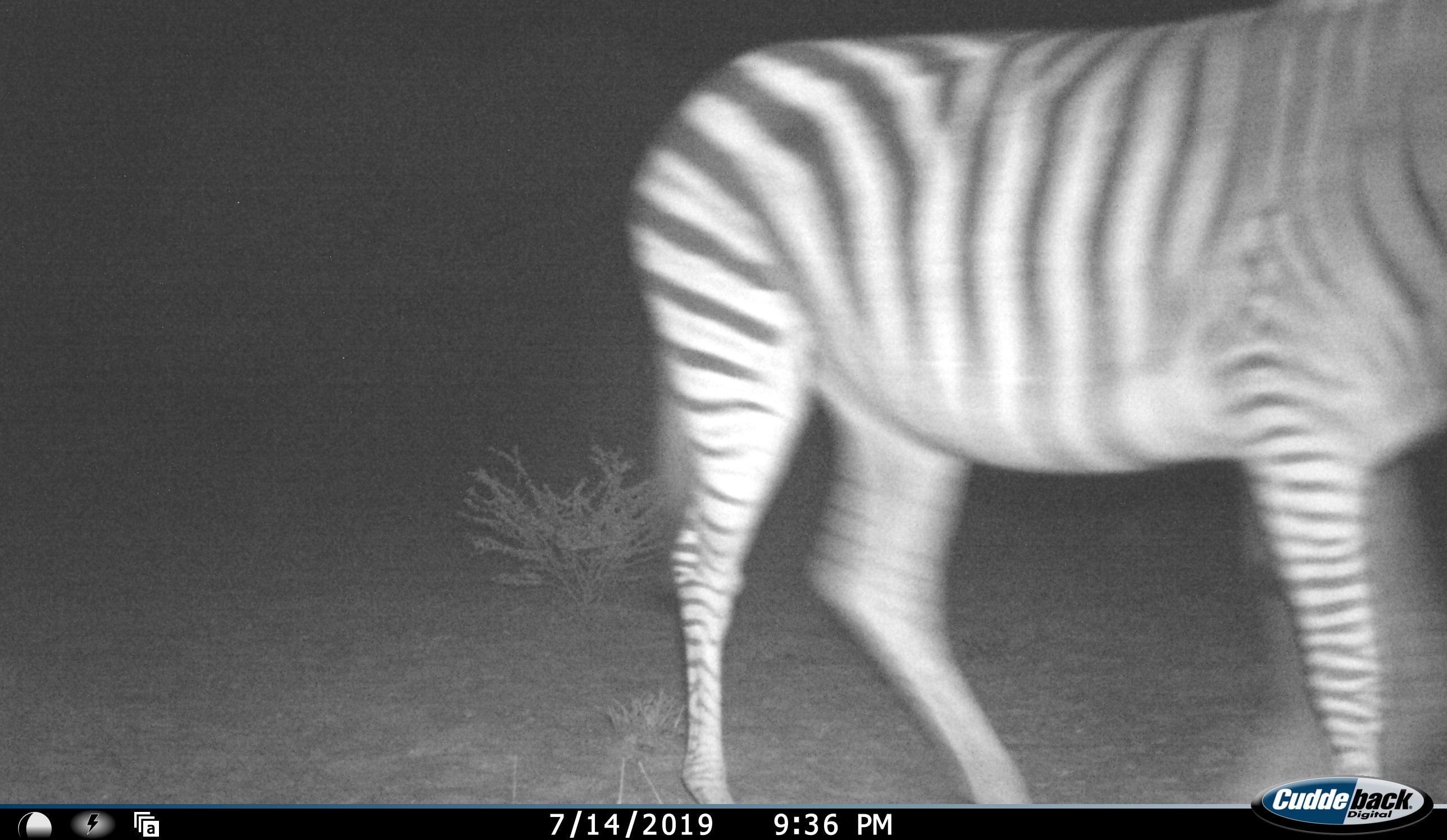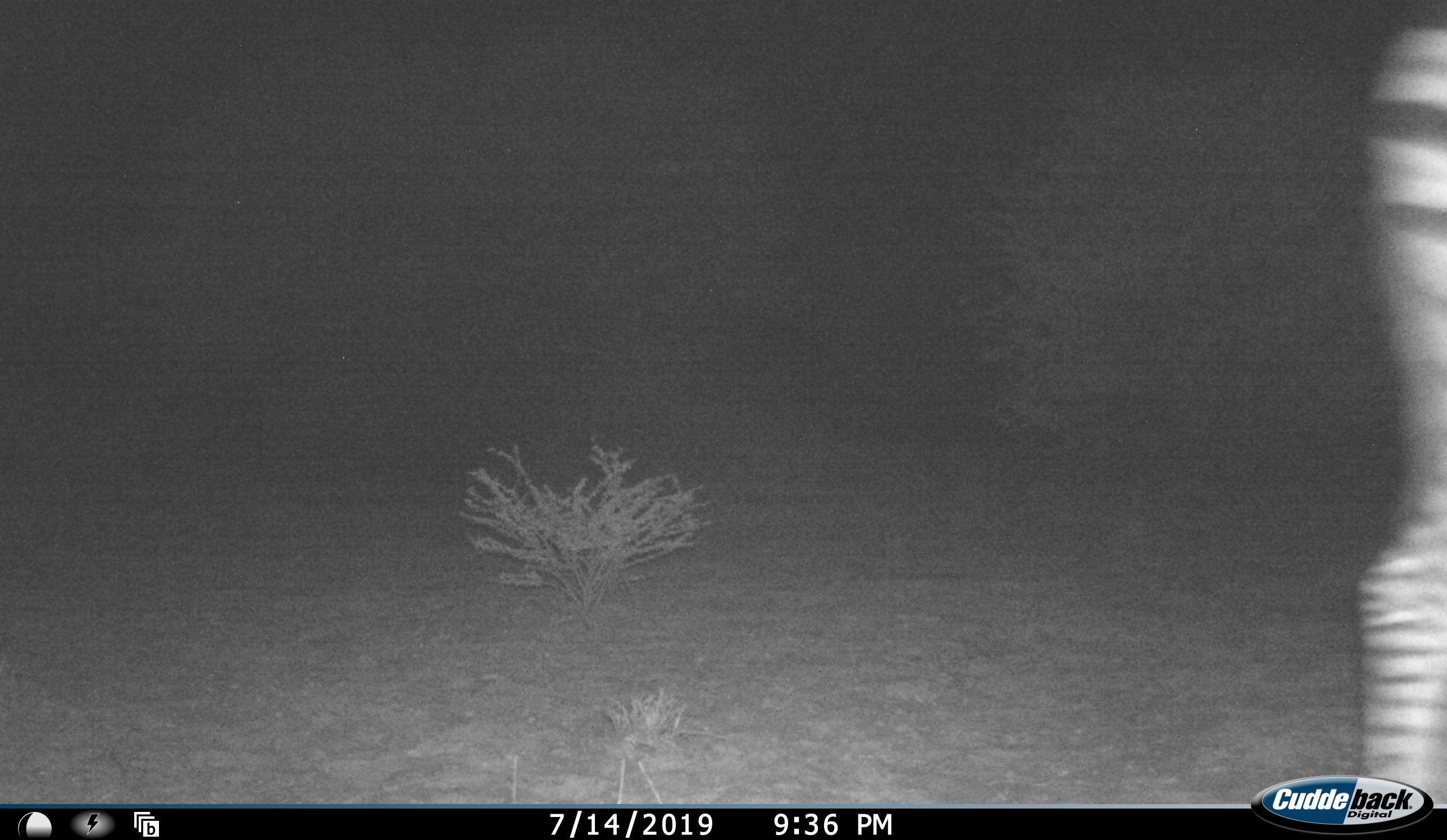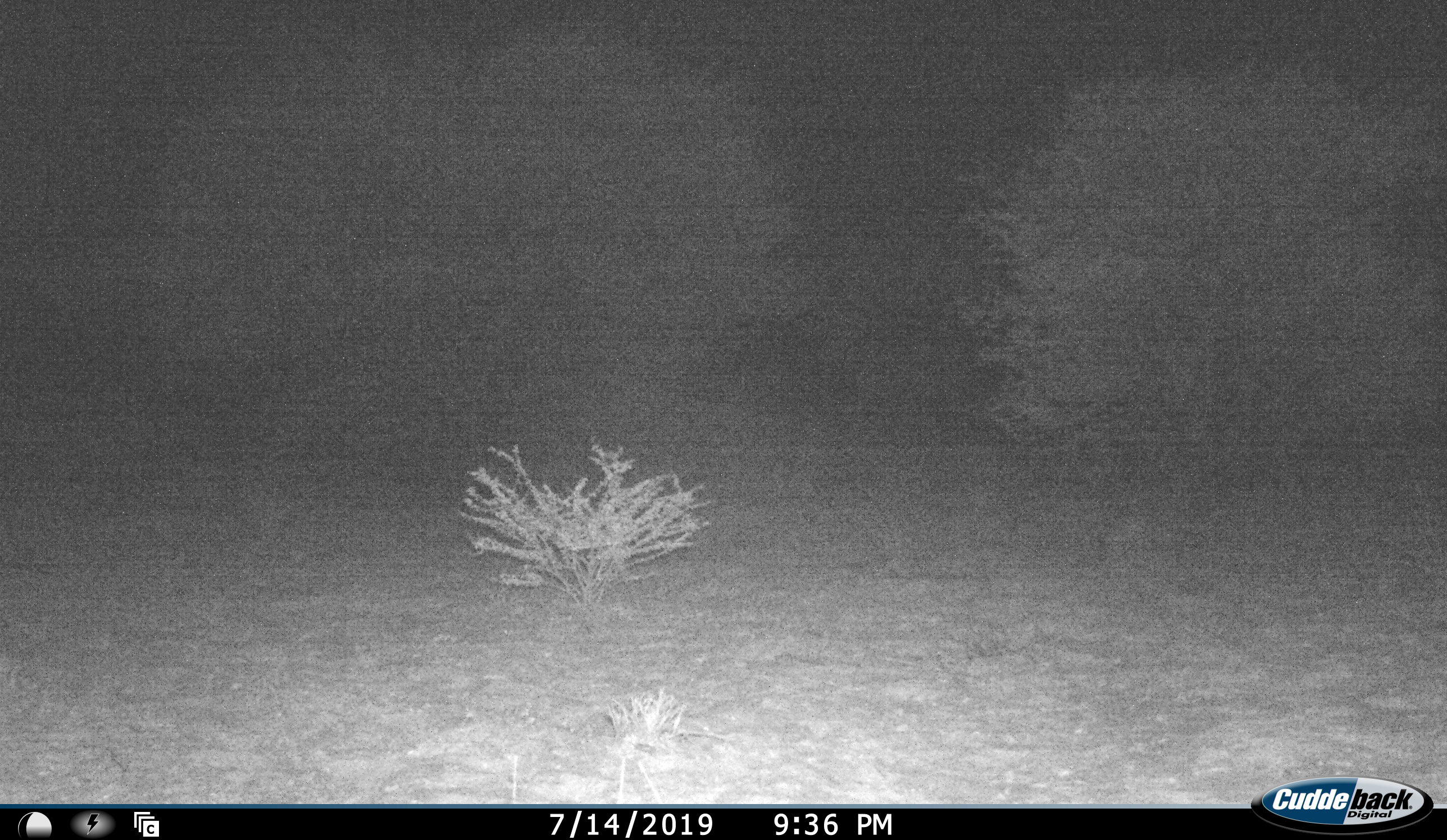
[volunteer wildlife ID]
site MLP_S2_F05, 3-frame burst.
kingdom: Animalia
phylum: Chordata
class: Mammalia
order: Perissodactyla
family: Equidae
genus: Equus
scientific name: Equus quagga burchellii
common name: burchell's zebra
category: zebraburchells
Zebraburchells (burchell's zebra) (Equus quagga burchellii), count 1. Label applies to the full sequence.